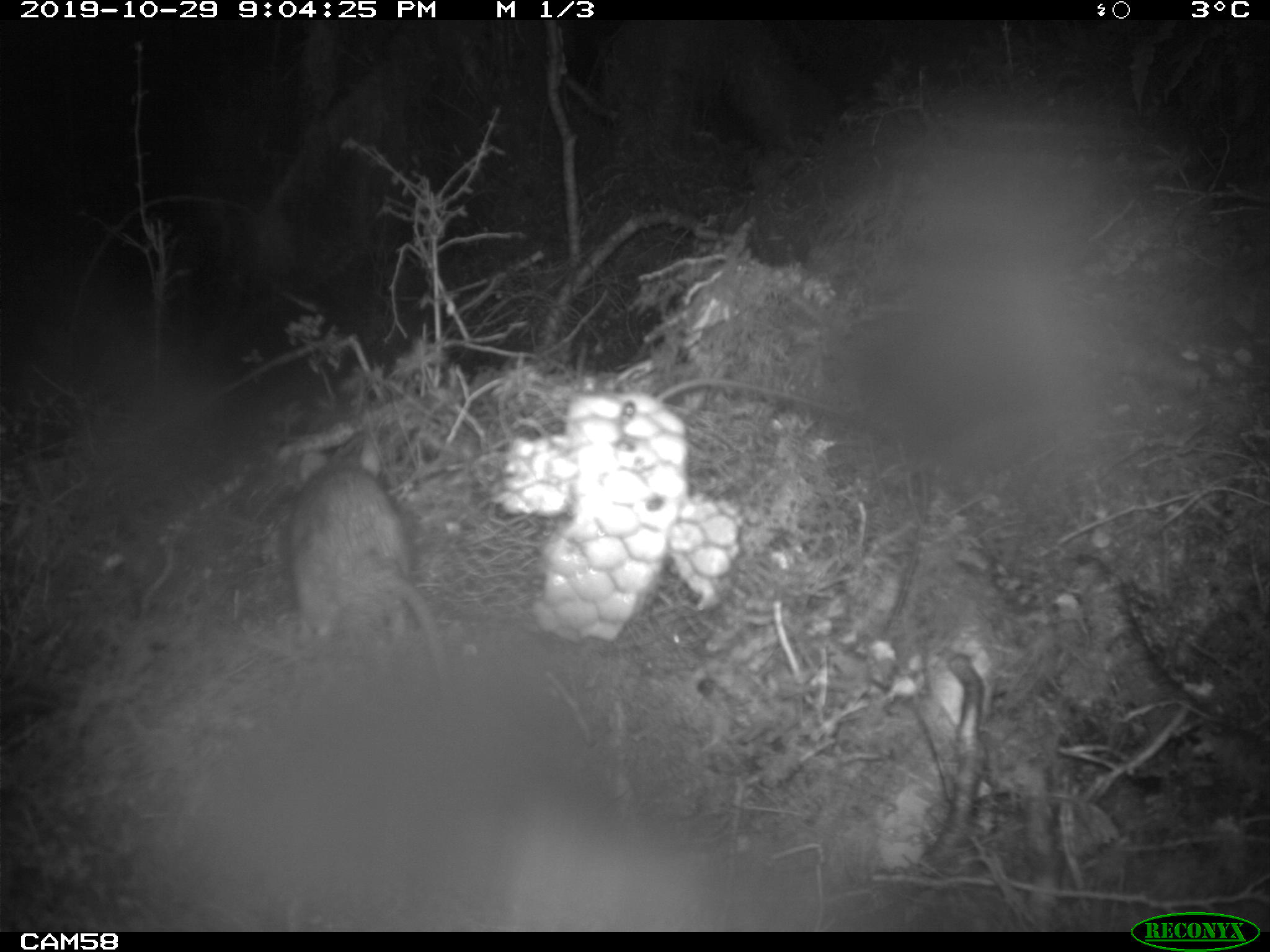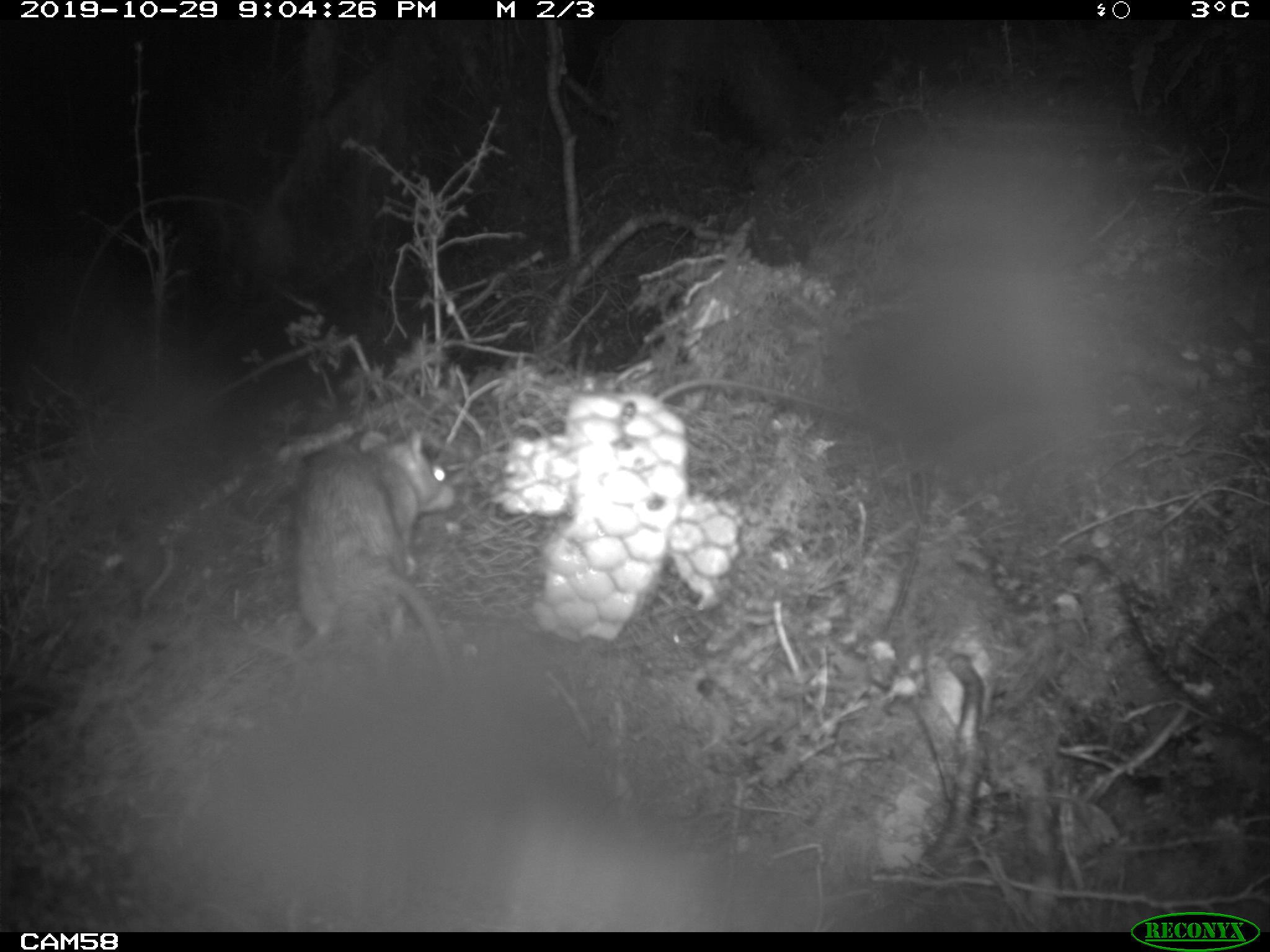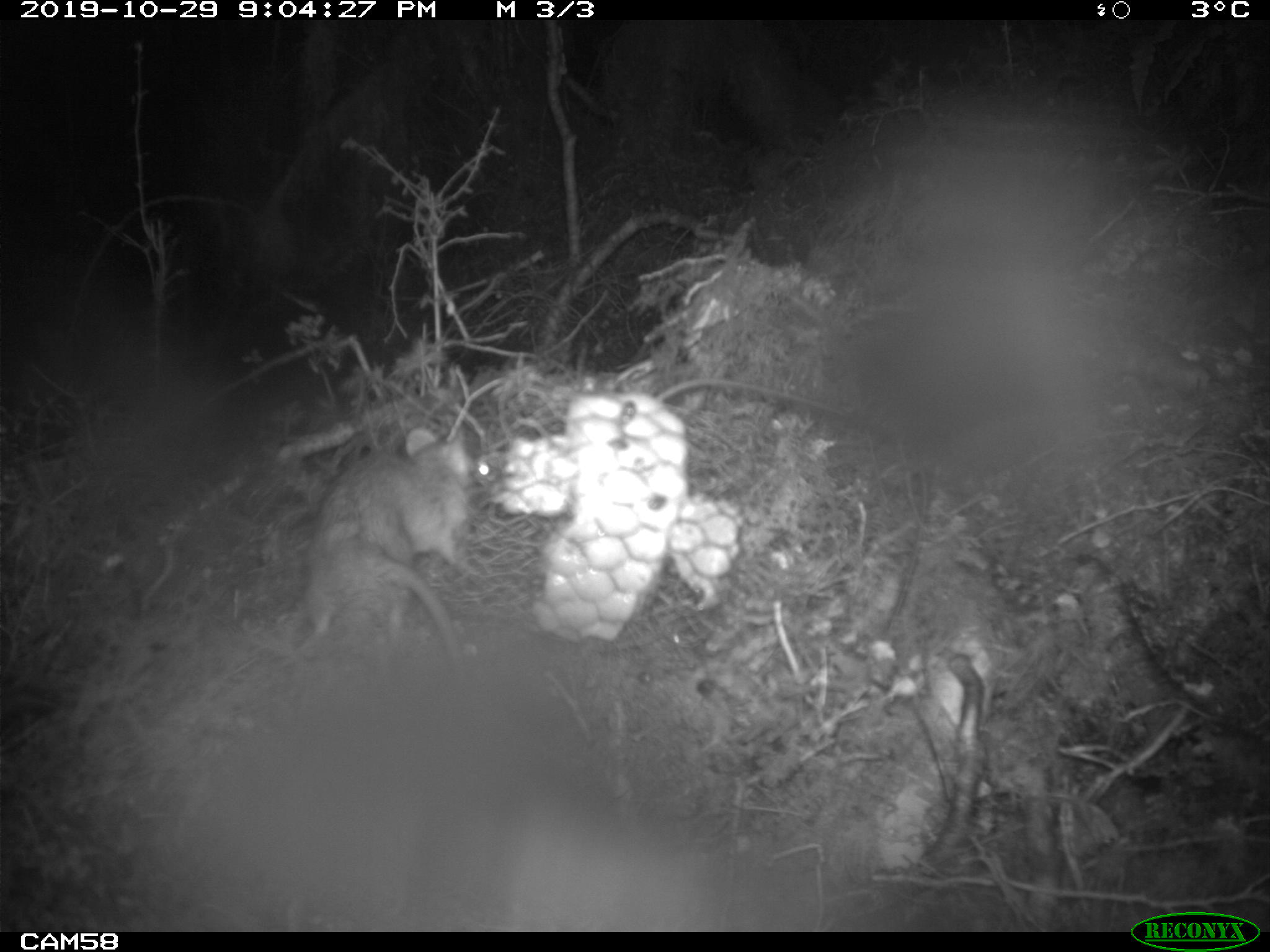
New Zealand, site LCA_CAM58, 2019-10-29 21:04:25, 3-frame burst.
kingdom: Animalia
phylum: Chordata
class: Mammalia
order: Rodentia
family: Muridae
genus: Rattus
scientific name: Rattus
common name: rat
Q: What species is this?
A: Rat (Rattus).